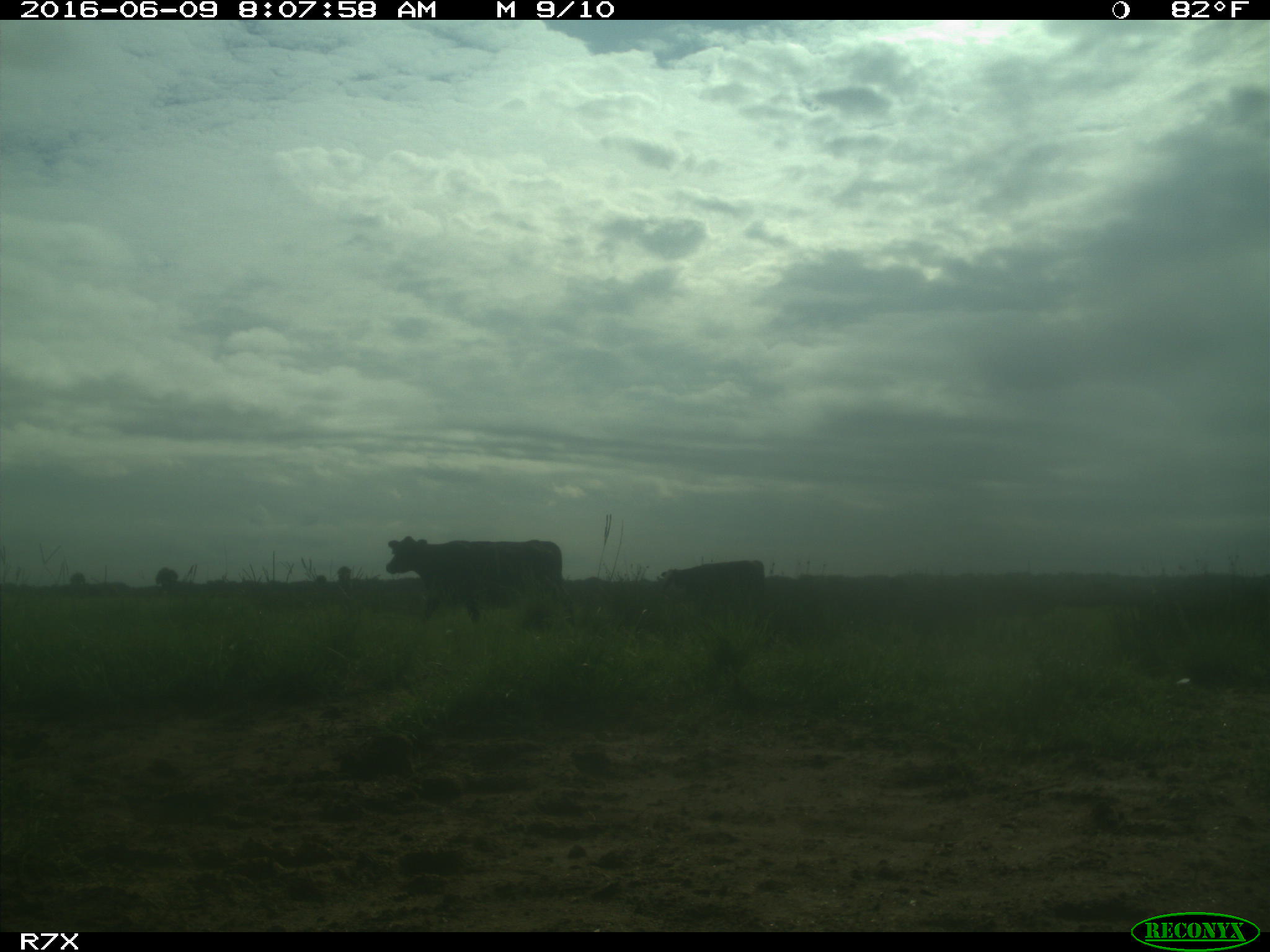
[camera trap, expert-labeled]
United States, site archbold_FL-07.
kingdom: Animalia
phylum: Chordata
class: Mammalia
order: Artiodactyla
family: Bovidae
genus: Bos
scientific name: Bos taurus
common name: domestic cow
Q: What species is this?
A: Bos taurus (domestic cow).